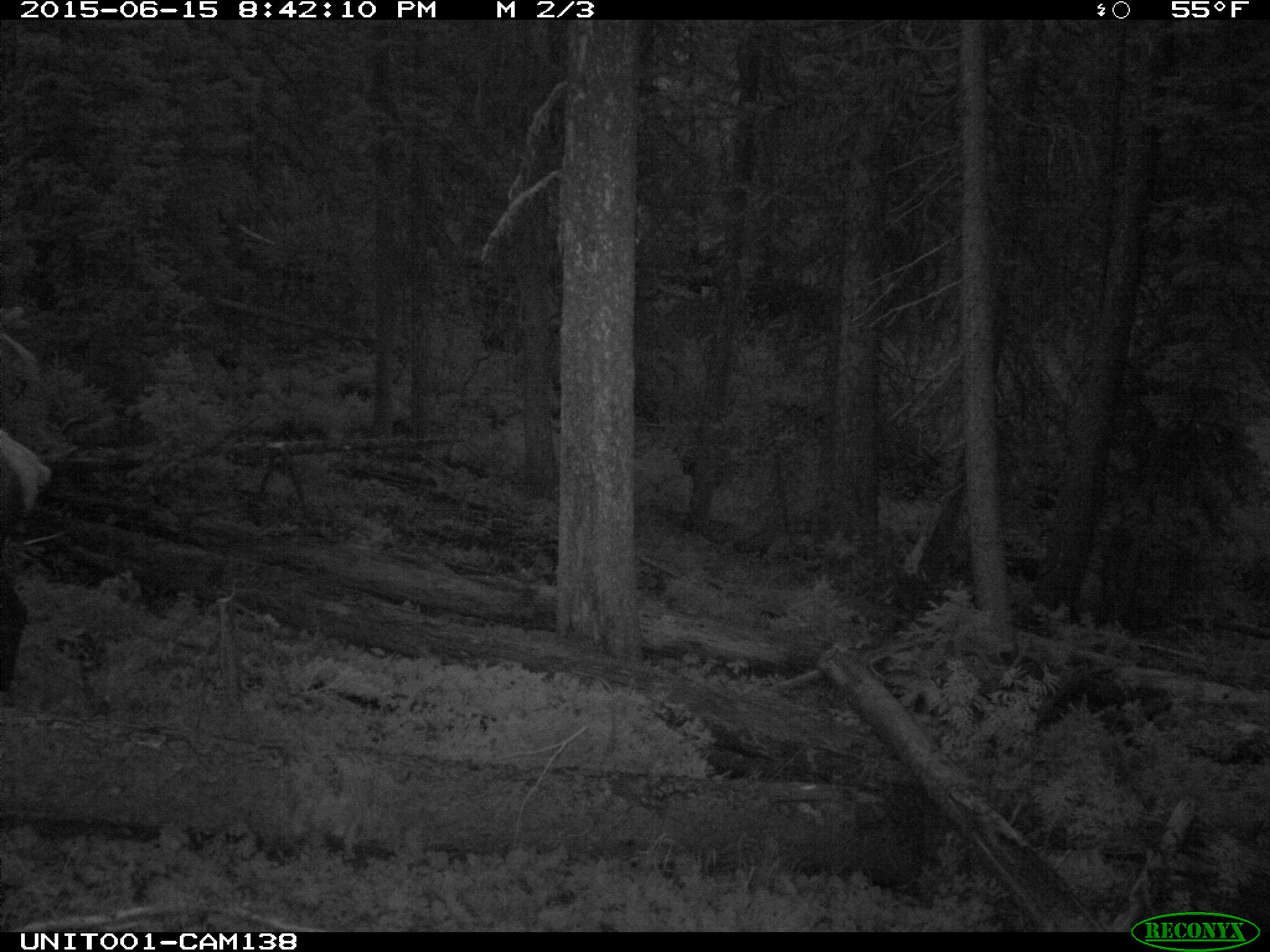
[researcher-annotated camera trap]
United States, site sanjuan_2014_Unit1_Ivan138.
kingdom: Animalia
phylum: Chordata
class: Mammalia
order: Artiodactyla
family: Cervidae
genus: Cervus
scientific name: Cervus elaphus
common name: red deer